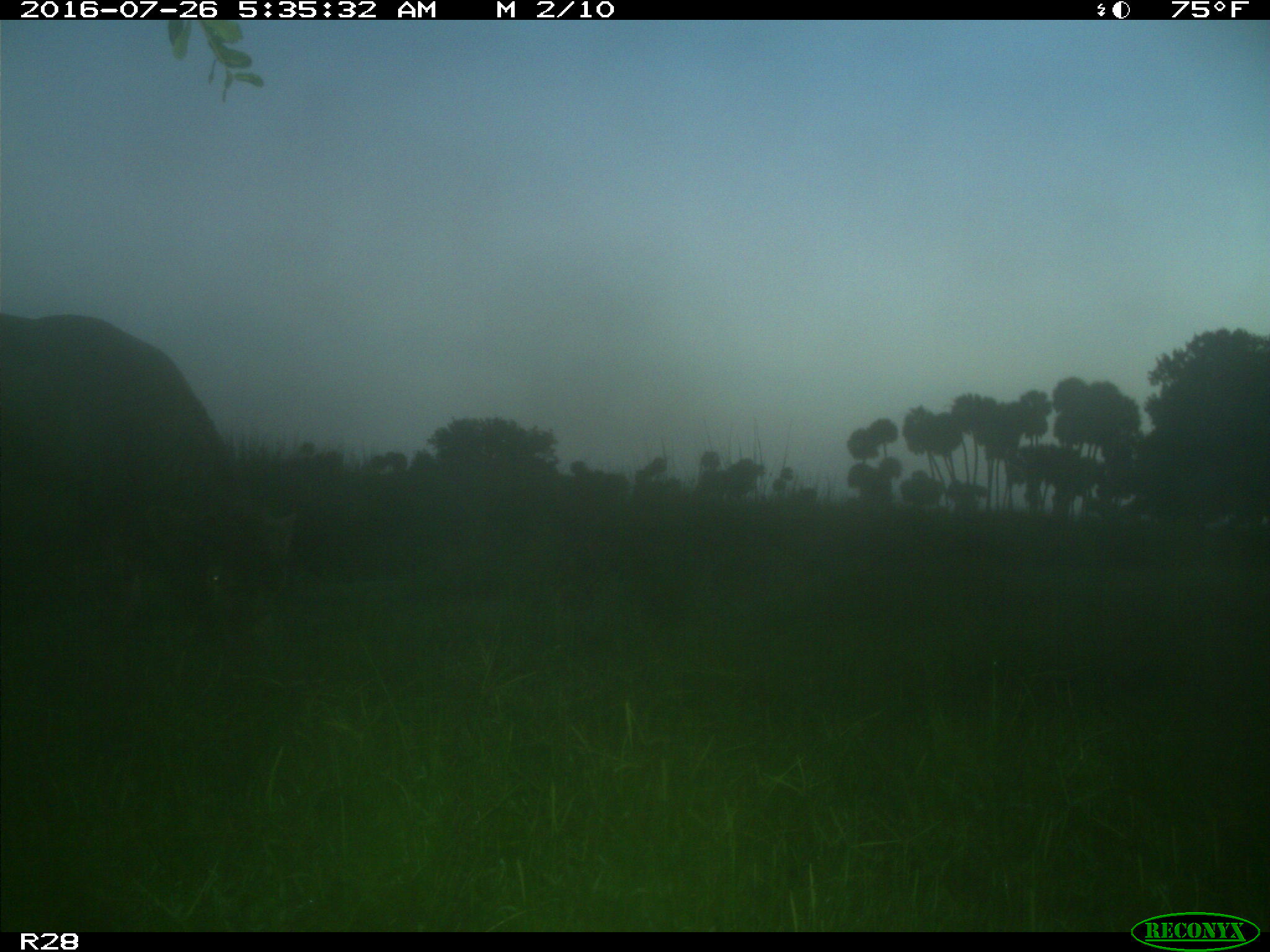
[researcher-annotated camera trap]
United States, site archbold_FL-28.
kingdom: Animalia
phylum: Chordata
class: Mammalia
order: Artiodactyla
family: Bovidae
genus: Bos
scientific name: Bos taurus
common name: domestic cow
Bos taurus (domestic cow).